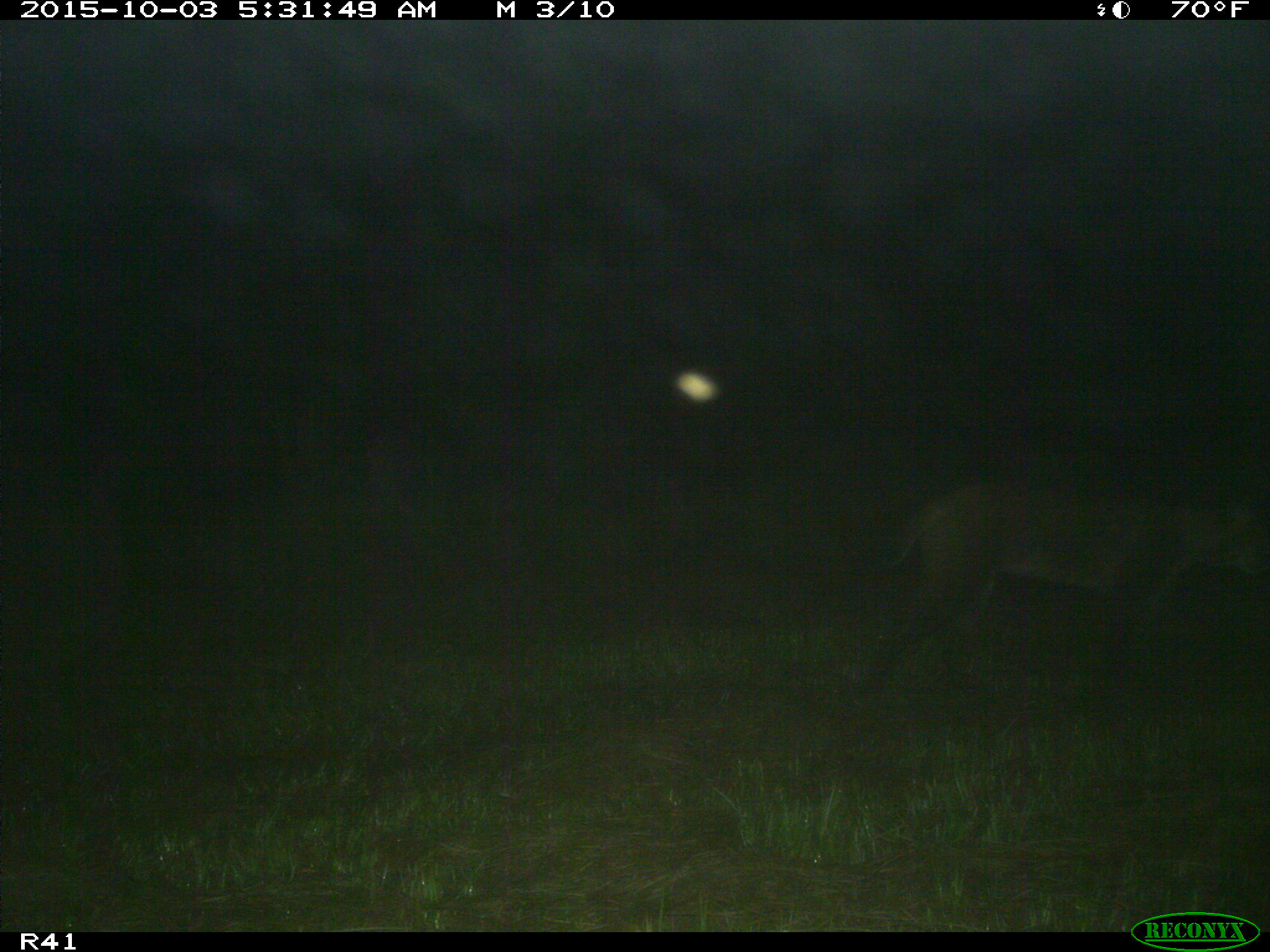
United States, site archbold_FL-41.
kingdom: Animalia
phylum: Chordata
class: Mammalia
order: Carnivora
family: Felidae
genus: Lynx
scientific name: Lynx rufus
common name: bobcat